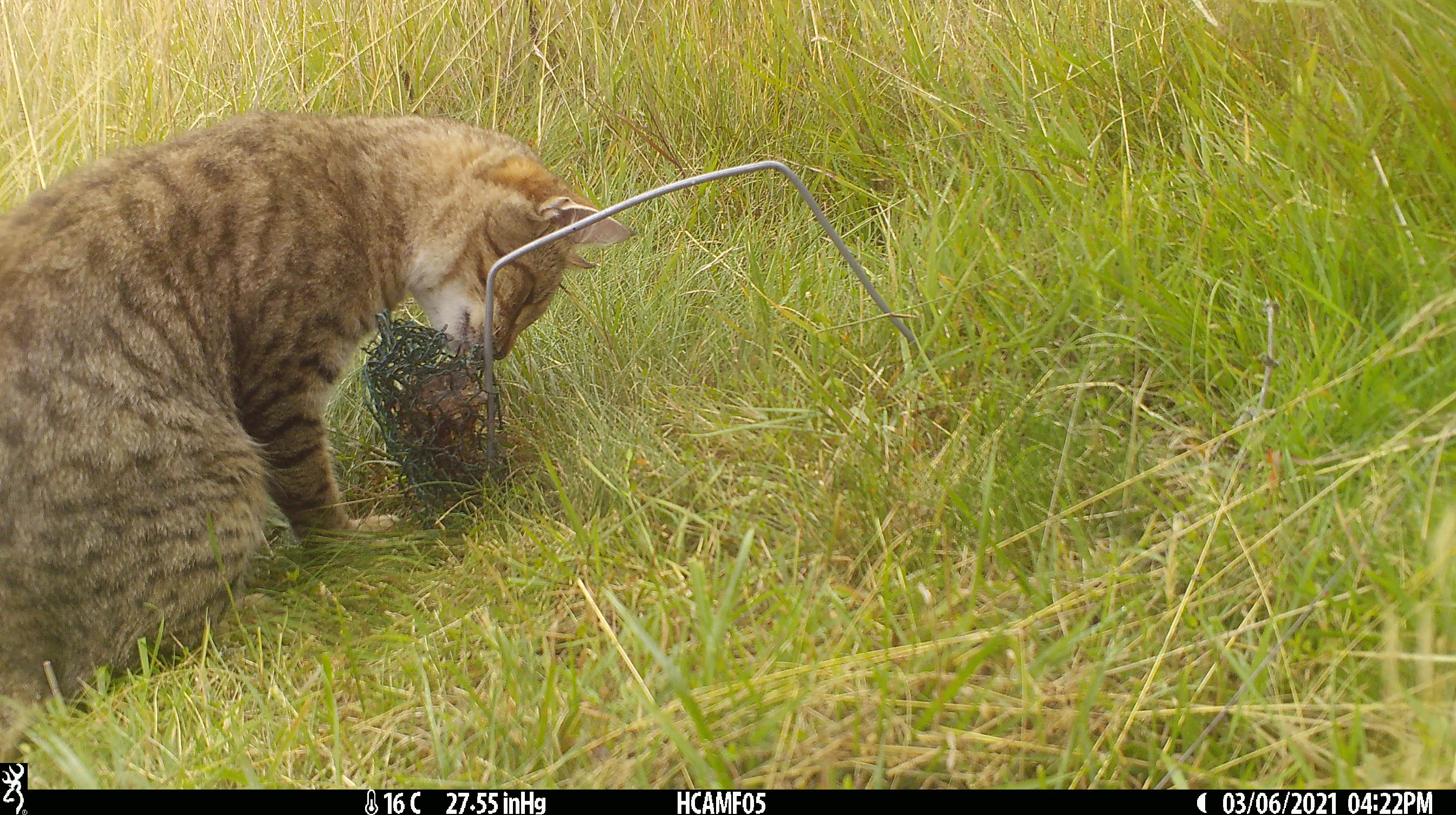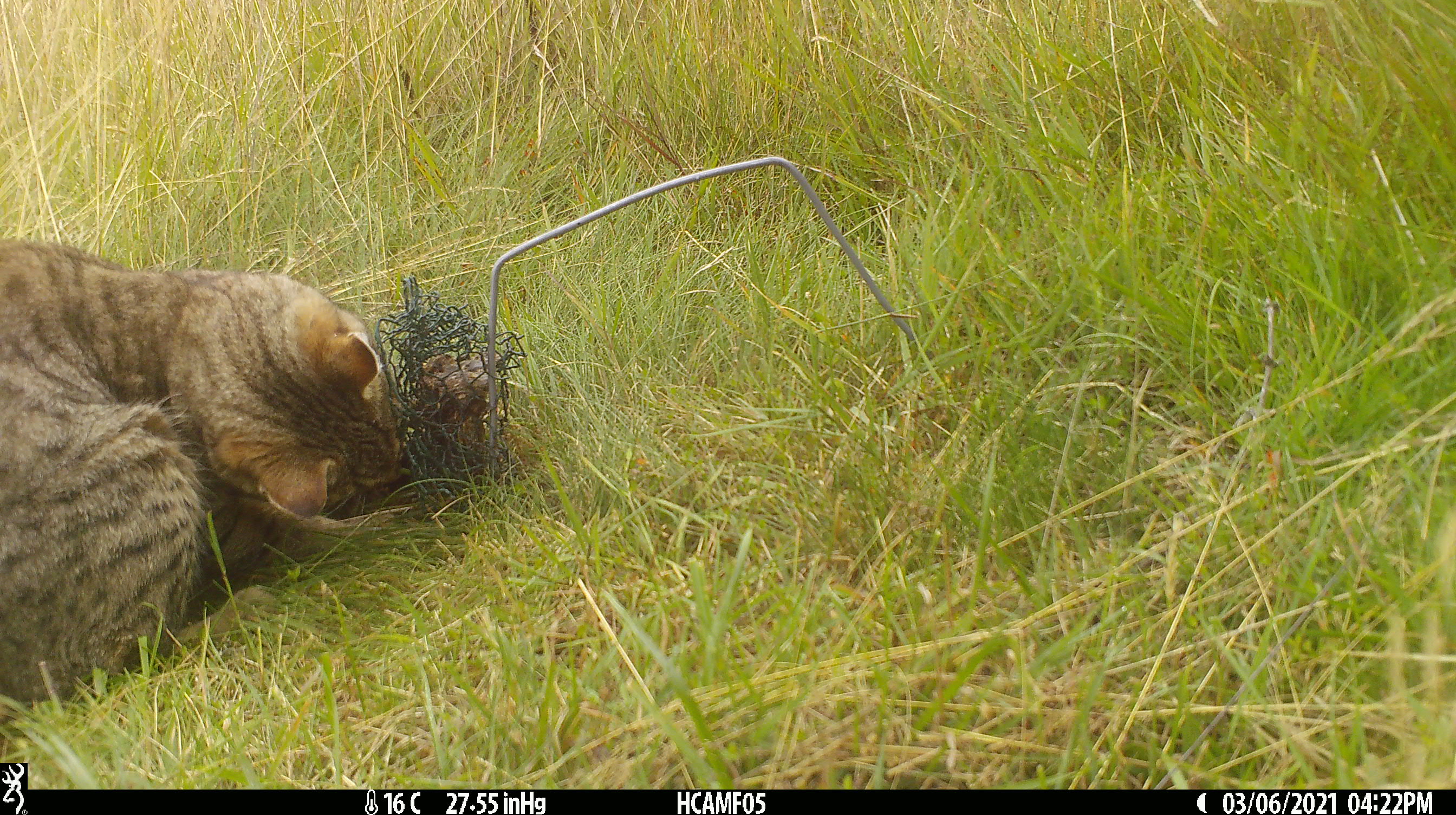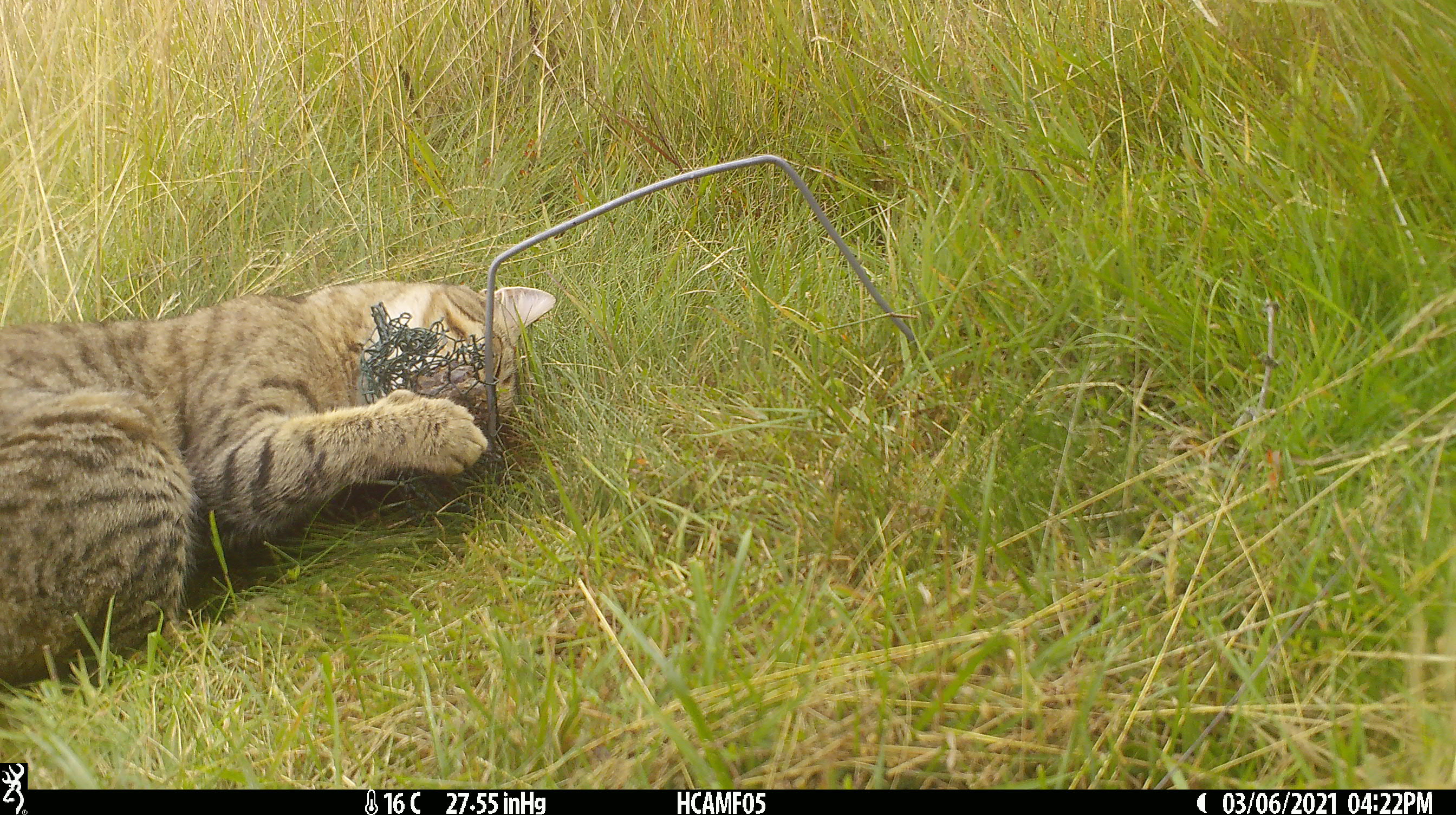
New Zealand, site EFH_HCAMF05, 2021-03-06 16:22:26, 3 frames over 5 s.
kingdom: Animalia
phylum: Chordata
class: Mammalia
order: Carnivora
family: Felidae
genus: Felis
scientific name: Felis catus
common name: domestic cat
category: cat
Cat (domestic cat) (Felis catus).